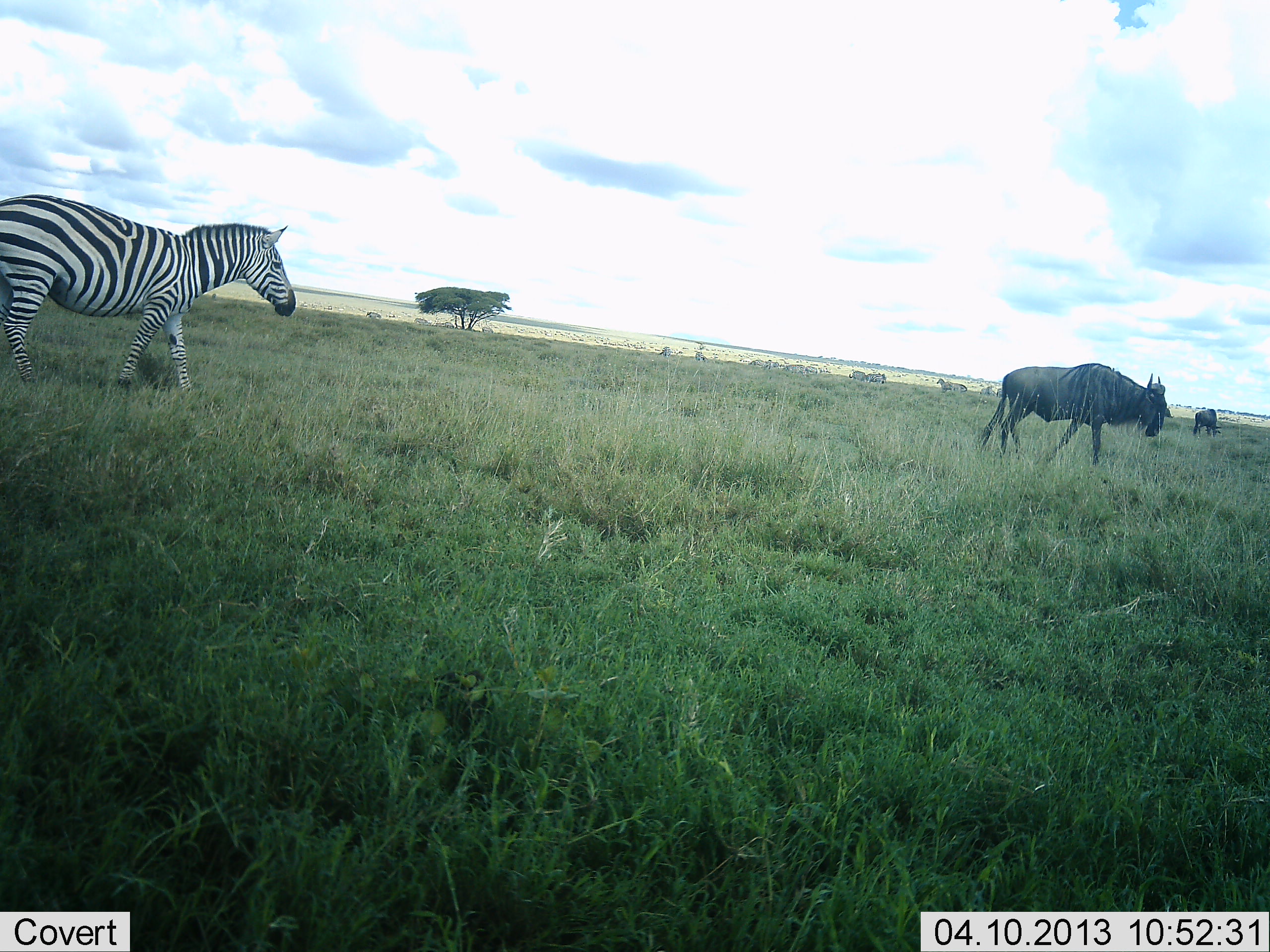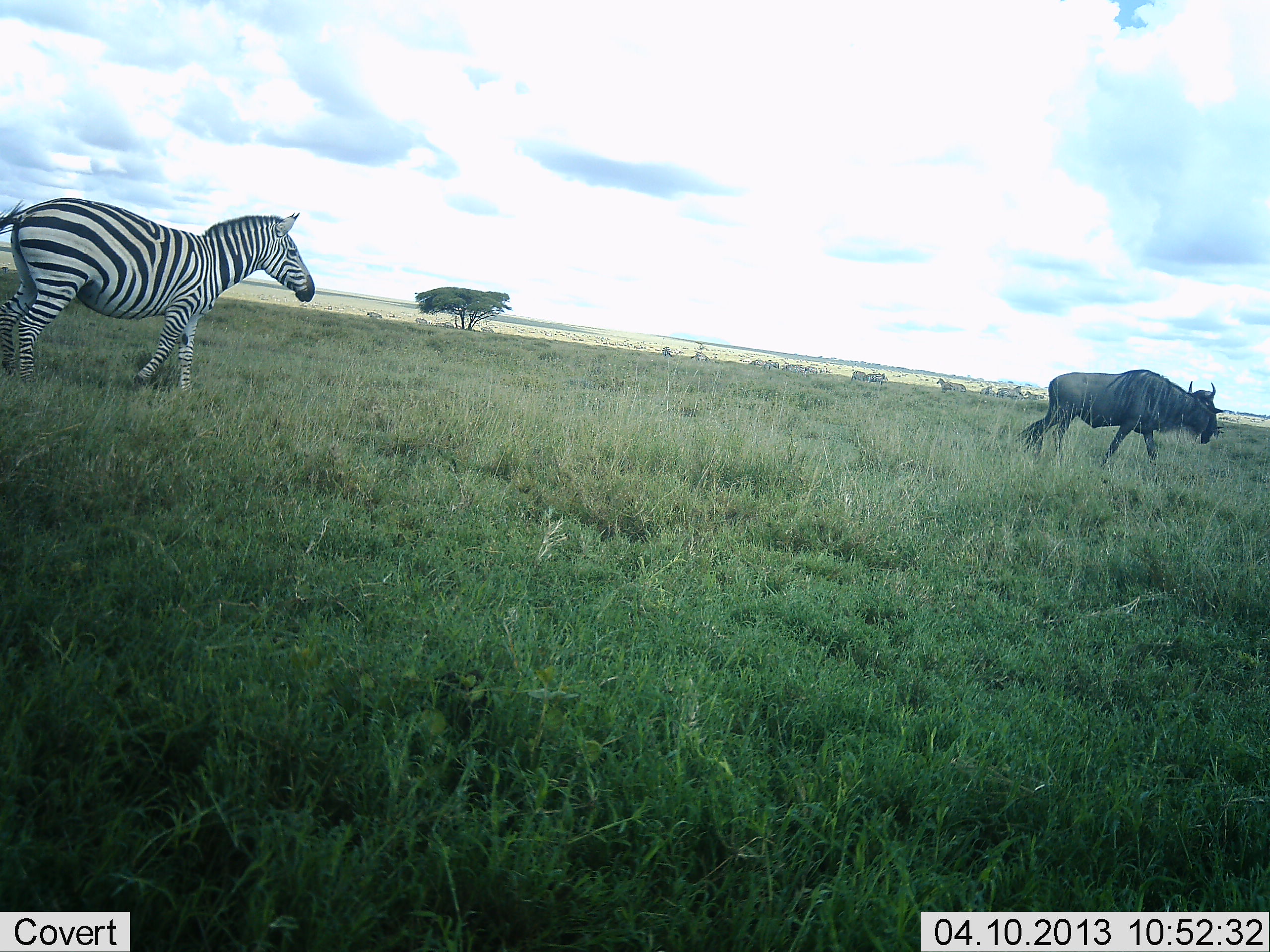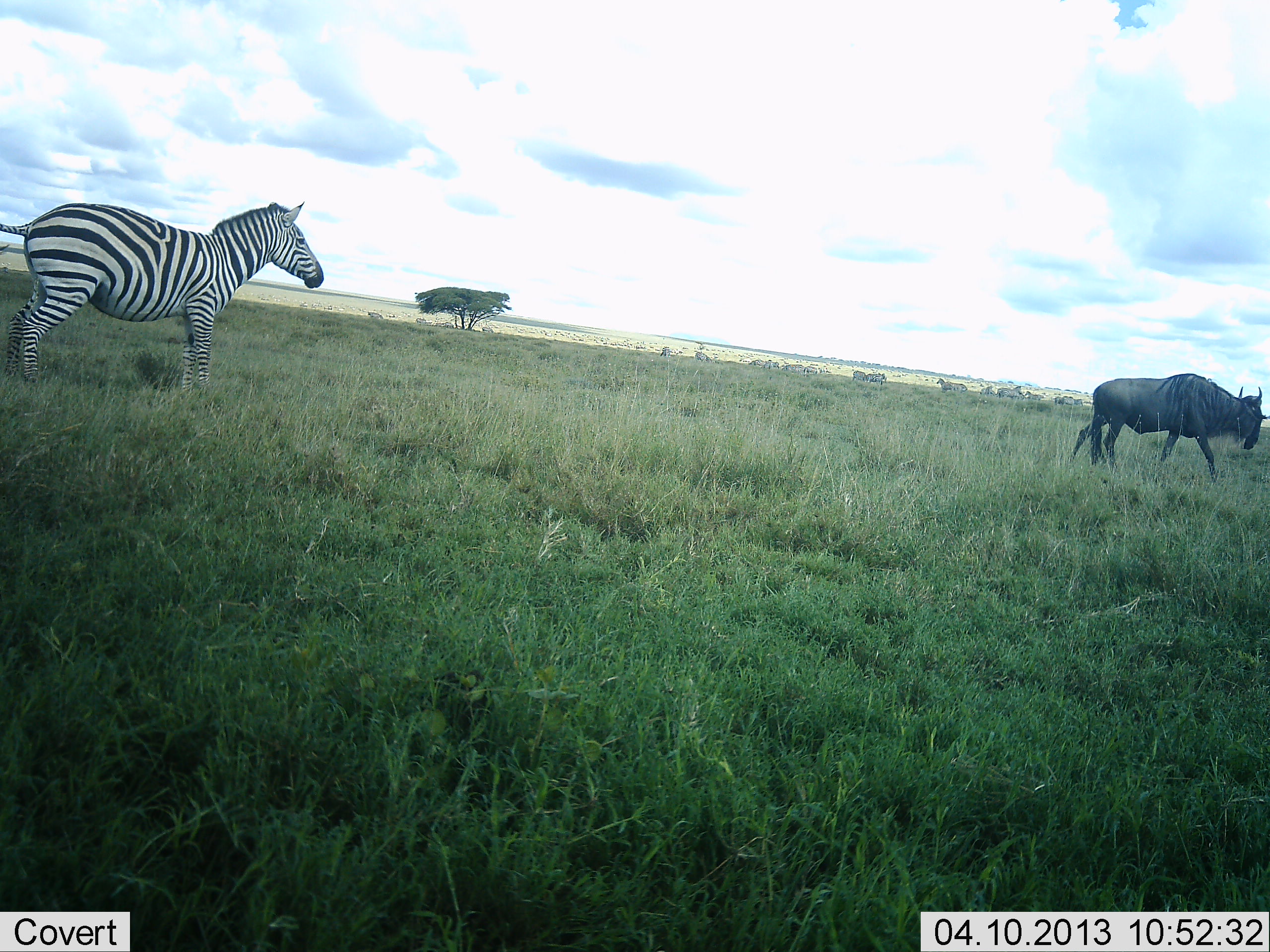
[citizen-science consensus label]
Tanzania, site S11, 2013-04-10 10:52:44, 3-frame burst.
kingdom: Animalia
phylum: Chordata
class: Mammalia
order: Artiodactyla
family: Bovidae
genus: Connochaetes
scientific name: Connochaetes taurinus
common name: blue wildebeest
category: wildebeest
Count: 2.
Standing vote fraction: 22%.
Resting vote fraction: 0%.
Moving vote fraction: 94%.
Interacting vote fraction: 0%.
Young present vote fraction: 0%.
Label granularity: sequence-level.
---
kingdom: Animalia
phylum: Chordata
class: Mammalia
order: Perissodactyla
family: Equidae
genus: Equus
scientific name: Equus quagga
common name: plains zebra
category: zebra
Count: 1.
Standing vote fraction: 22%.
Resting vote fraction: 0%.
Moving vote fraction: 94%.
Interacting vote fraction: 0%.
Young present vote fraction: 0%.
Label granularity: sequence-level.